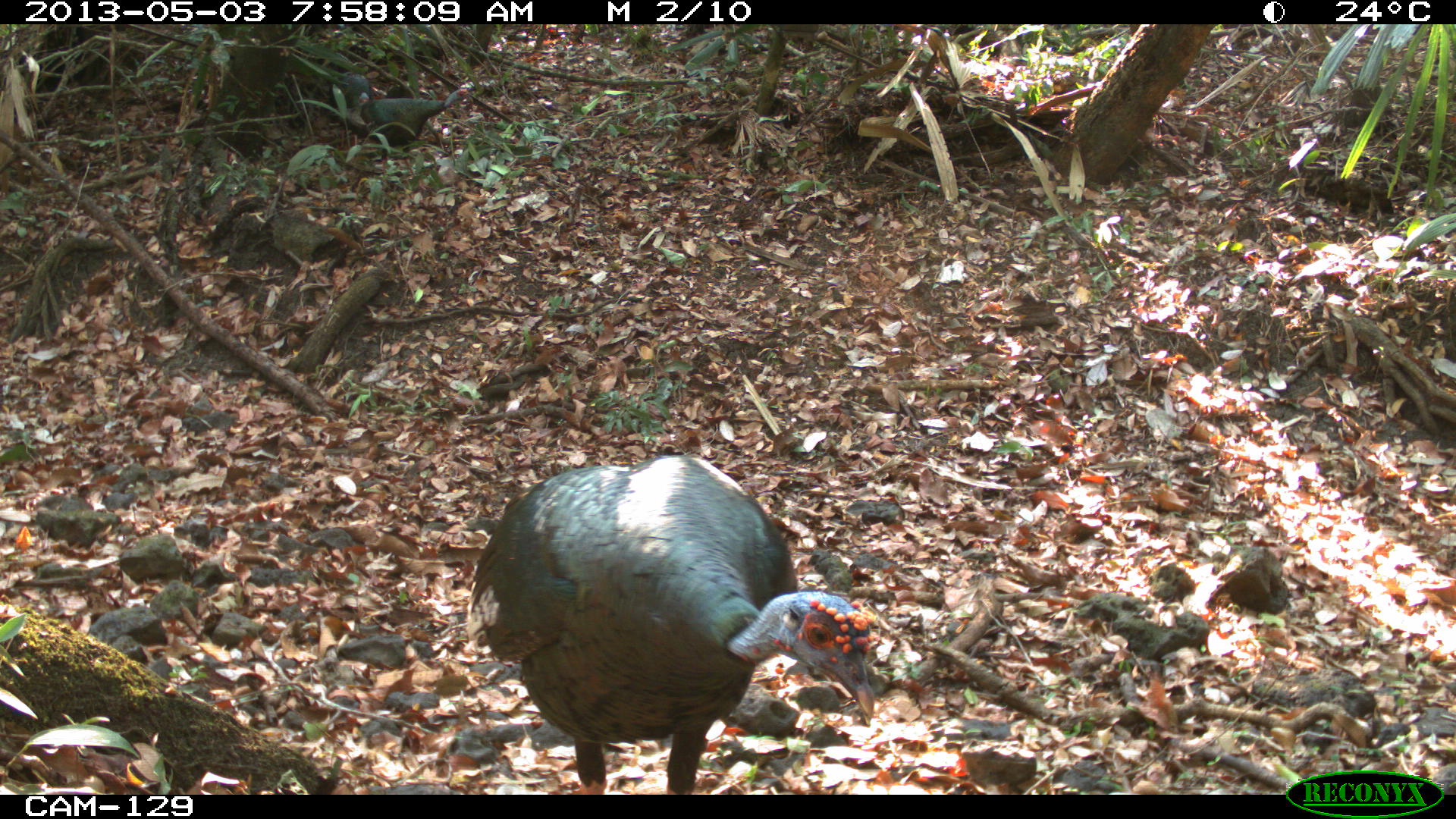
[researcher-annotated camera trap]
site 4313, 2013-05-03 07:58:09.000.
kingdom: Animalia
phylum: Chordata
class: Aves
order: Galliformes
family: Phasianidae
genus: Meleagris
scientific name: Meleagris ocellata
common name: ocellated turkey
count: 3